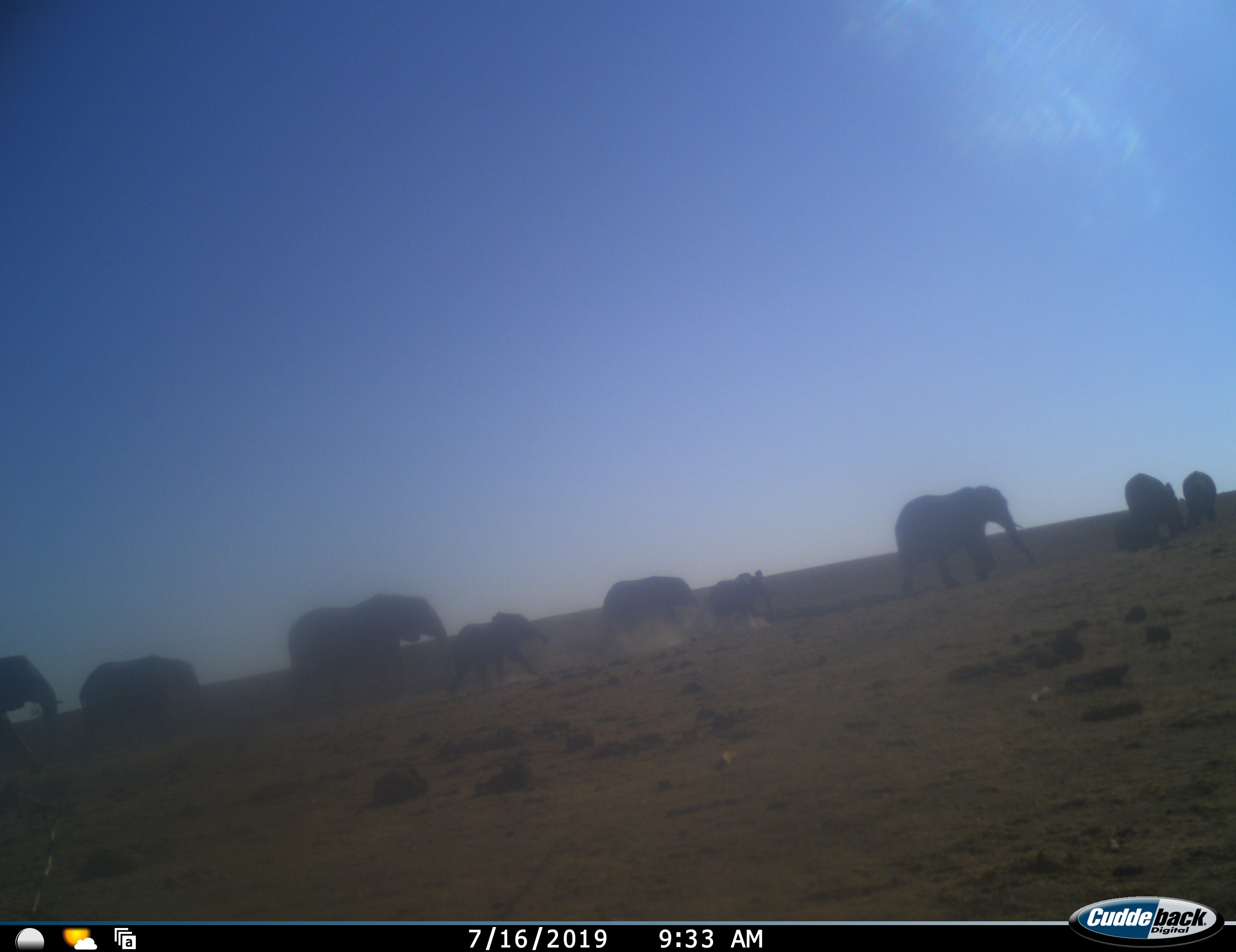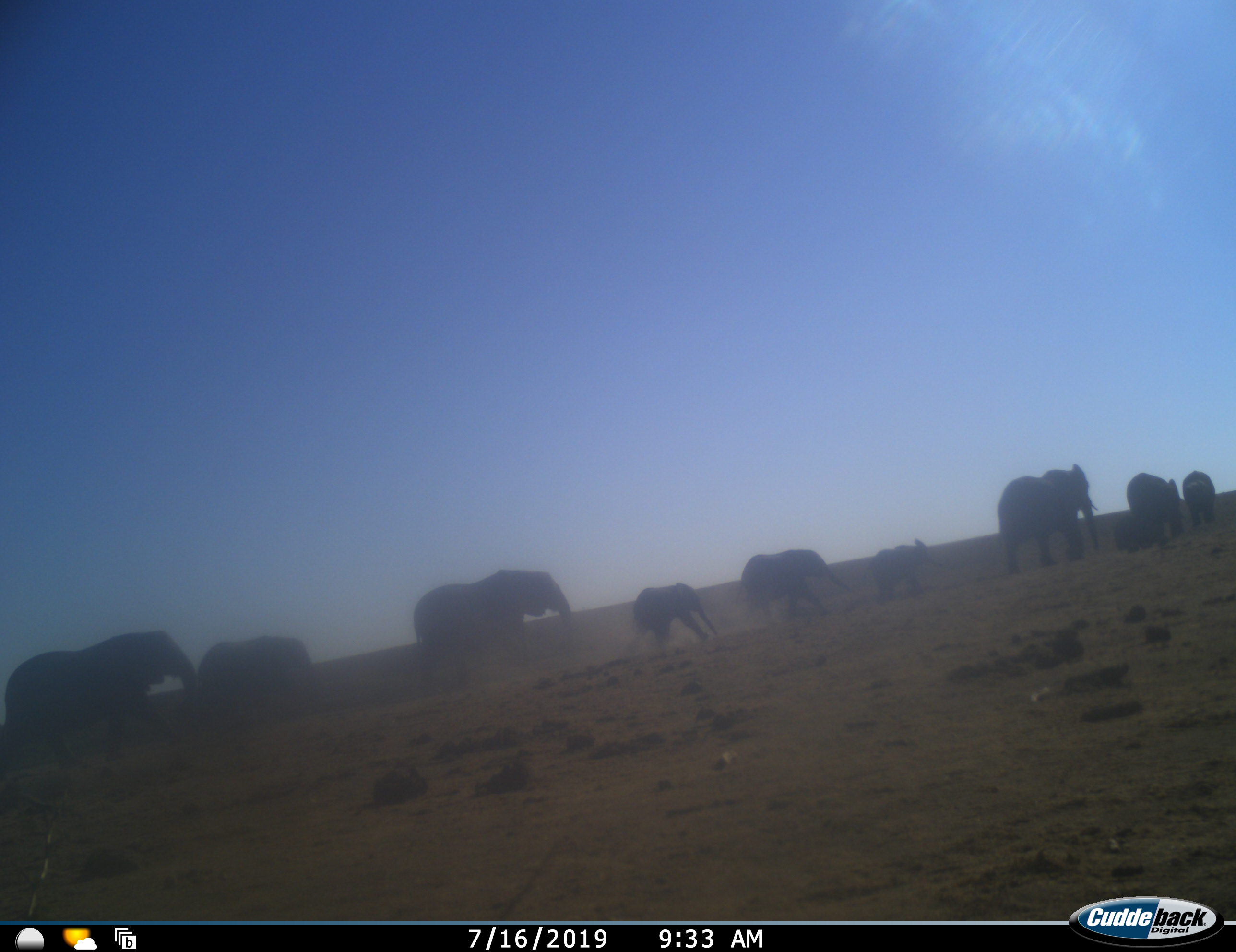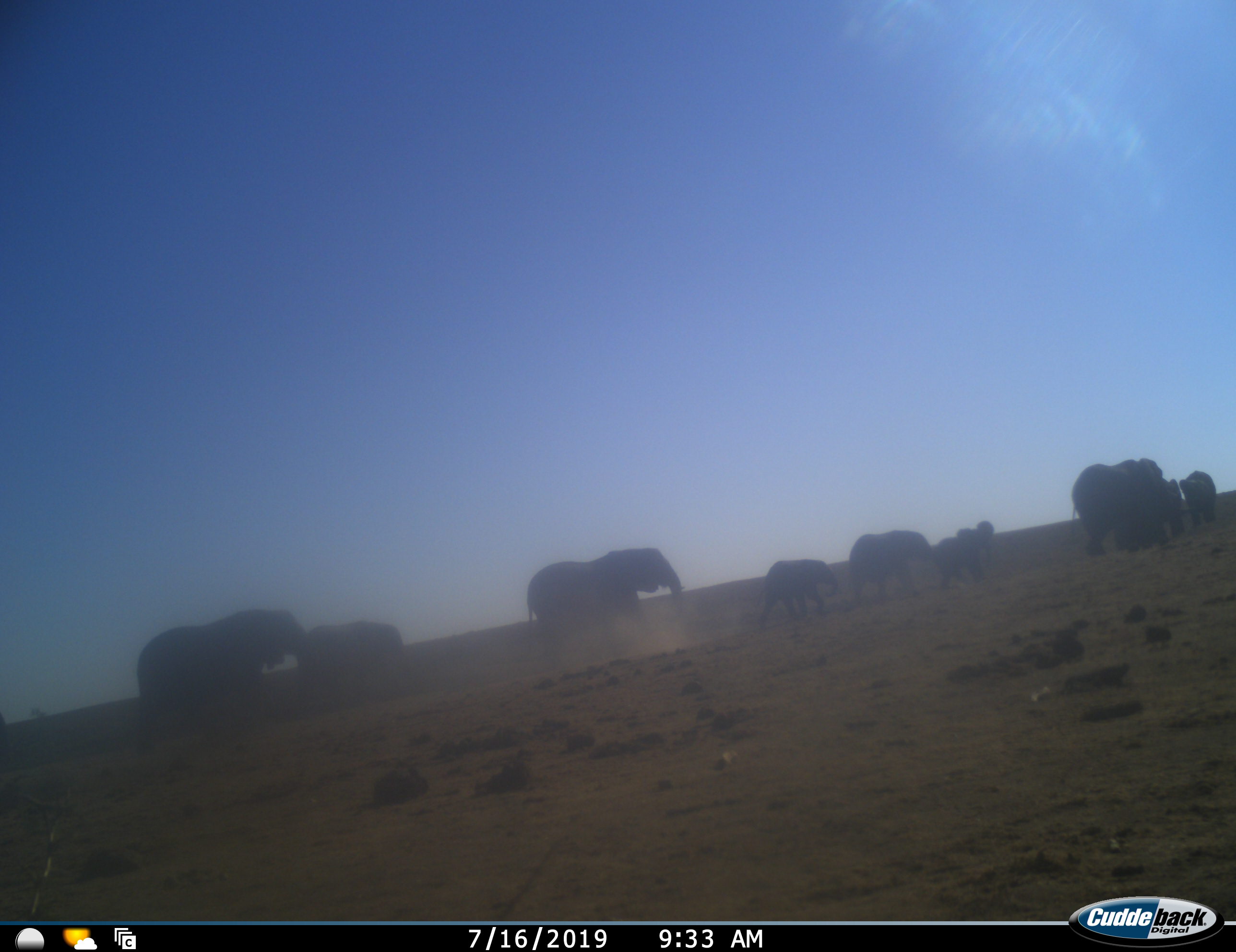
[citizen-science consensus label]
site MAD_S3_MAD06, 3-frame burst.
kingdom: Animalia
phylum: Chordata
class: Mammalia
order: Proboscidea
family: Elephantidae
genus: Loxodonta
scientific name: Loxodonta africana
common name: african bush elephant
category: elephant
Elephant (african bush elephant) (Loxodonta africana), count 10. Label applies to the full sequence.